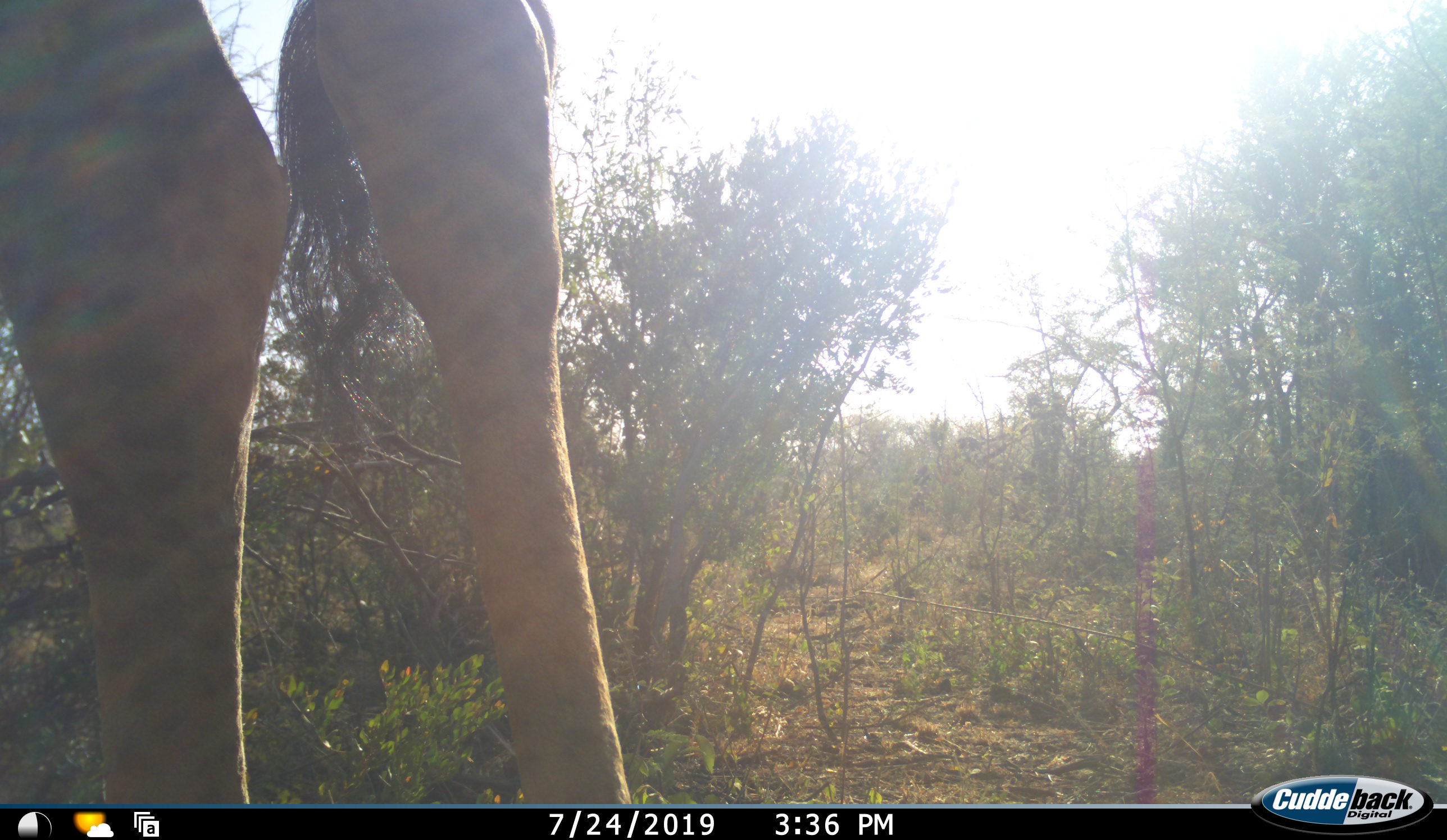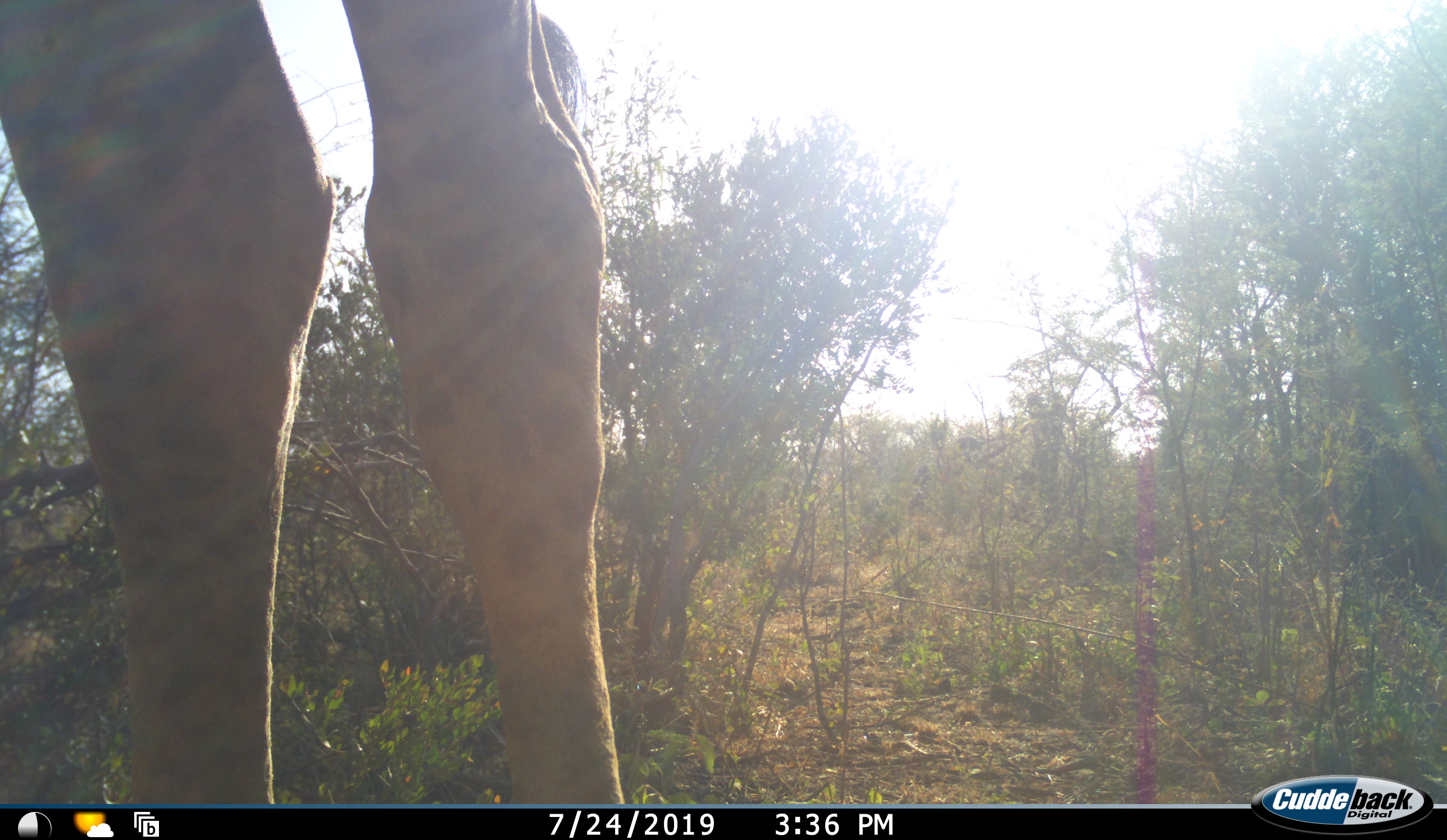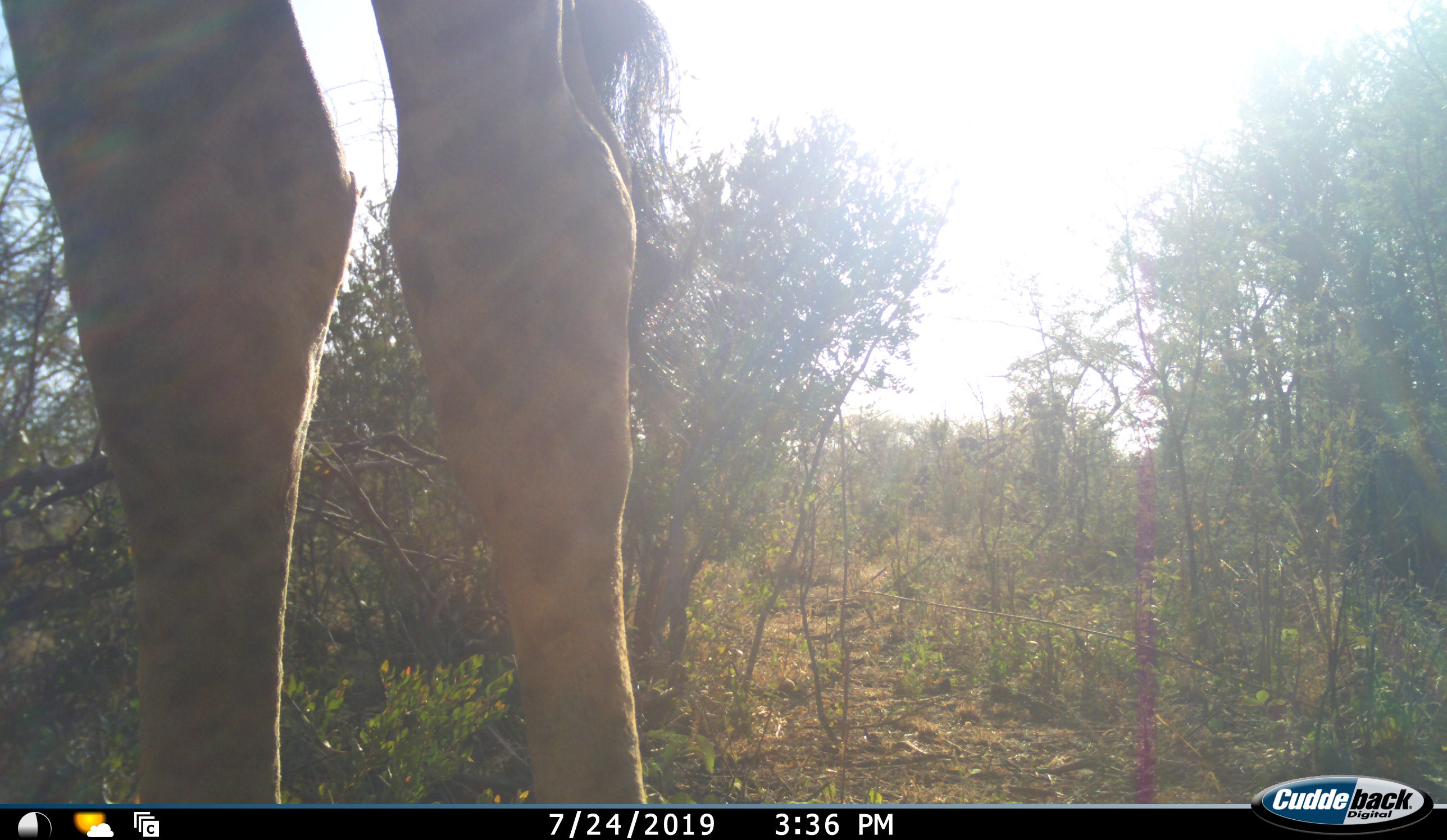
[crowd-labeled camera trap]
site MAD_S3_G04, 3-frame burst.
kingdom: Animalia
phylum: Chordata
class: Mammalia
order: Artiodactyla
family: Giraffidae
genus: Giraffa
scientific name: Giraffa camelopardalis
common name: giraffe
Giraffe (Giraffa camelopardalis), count 1. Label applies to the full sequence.